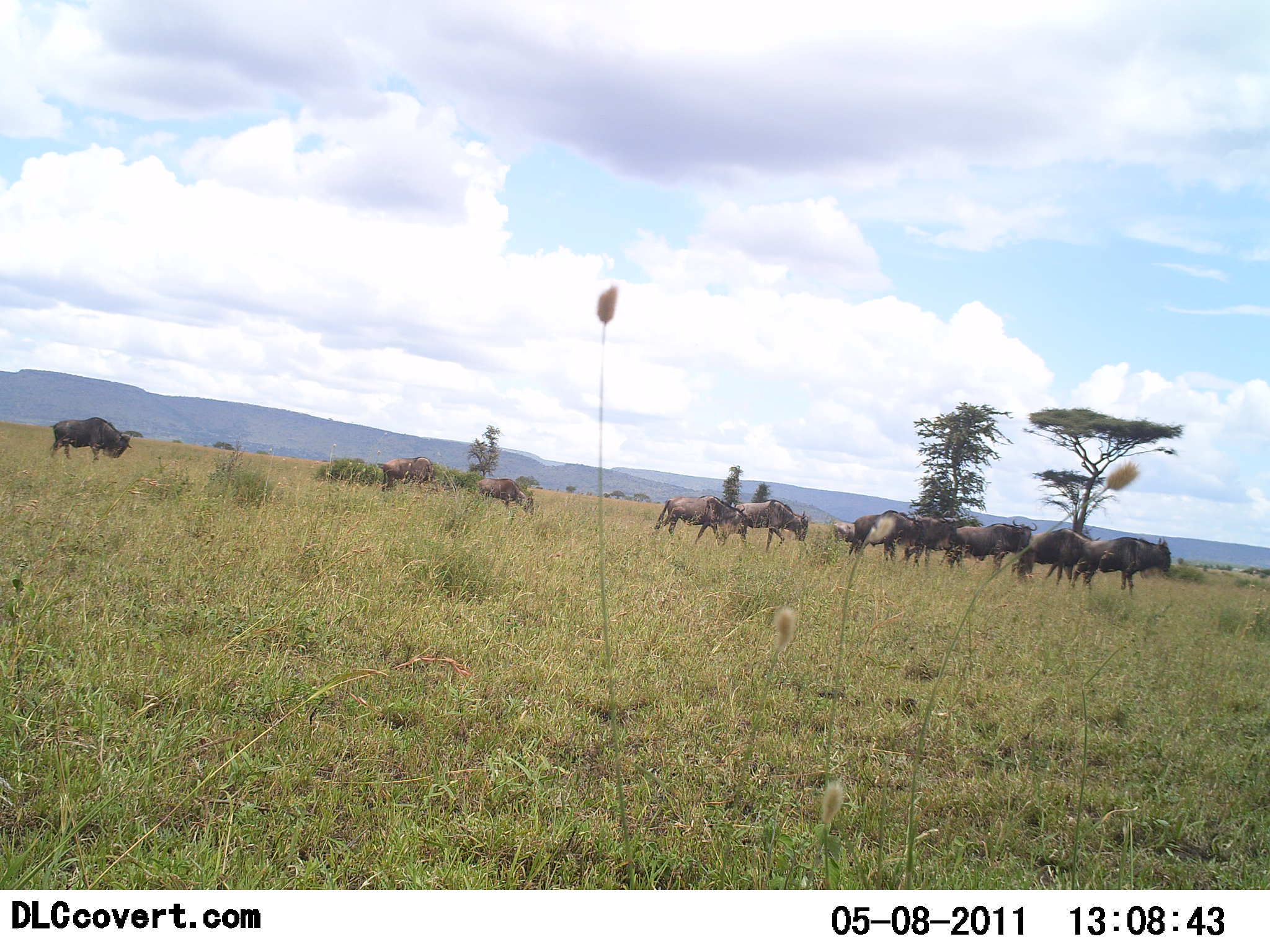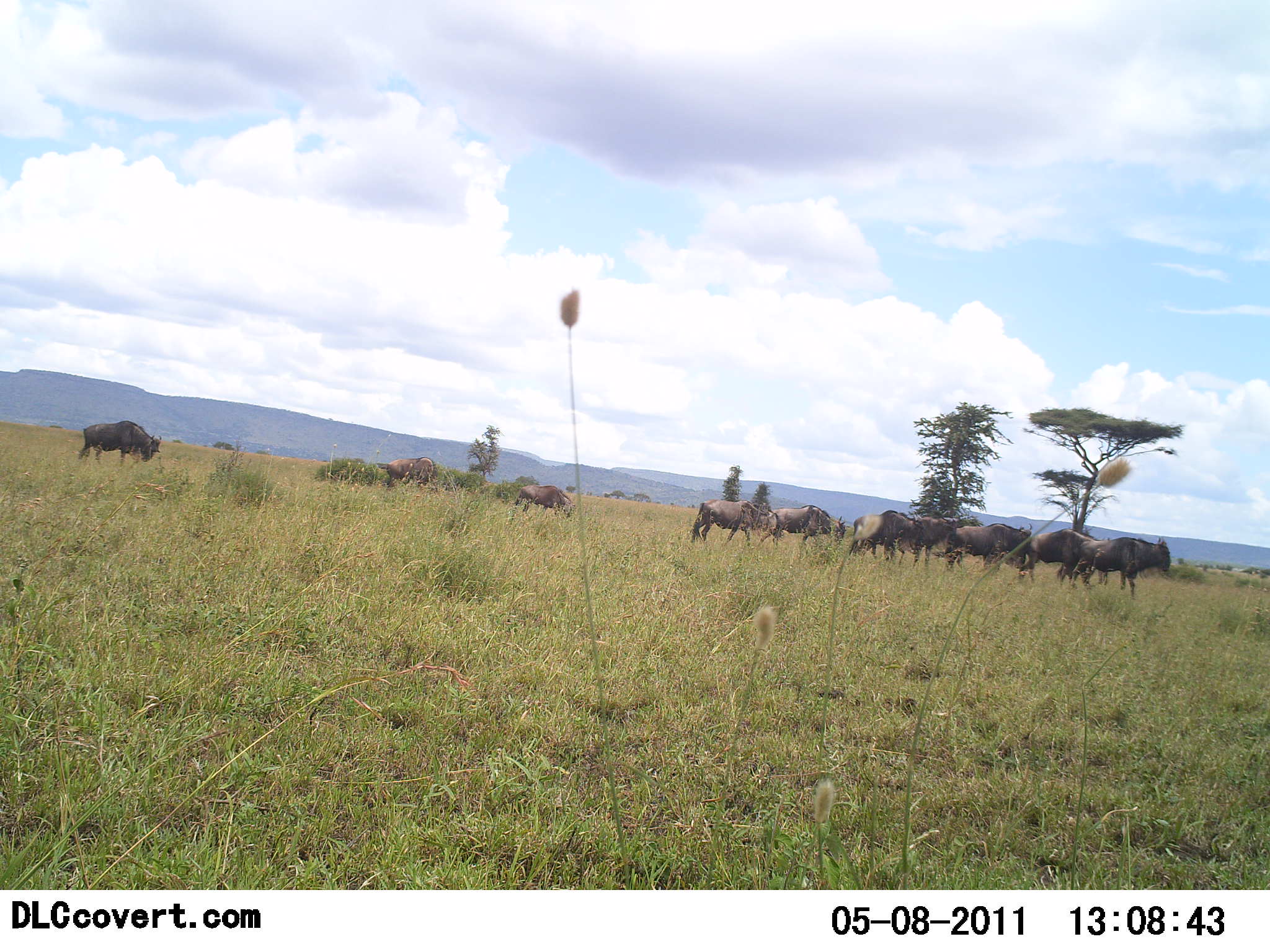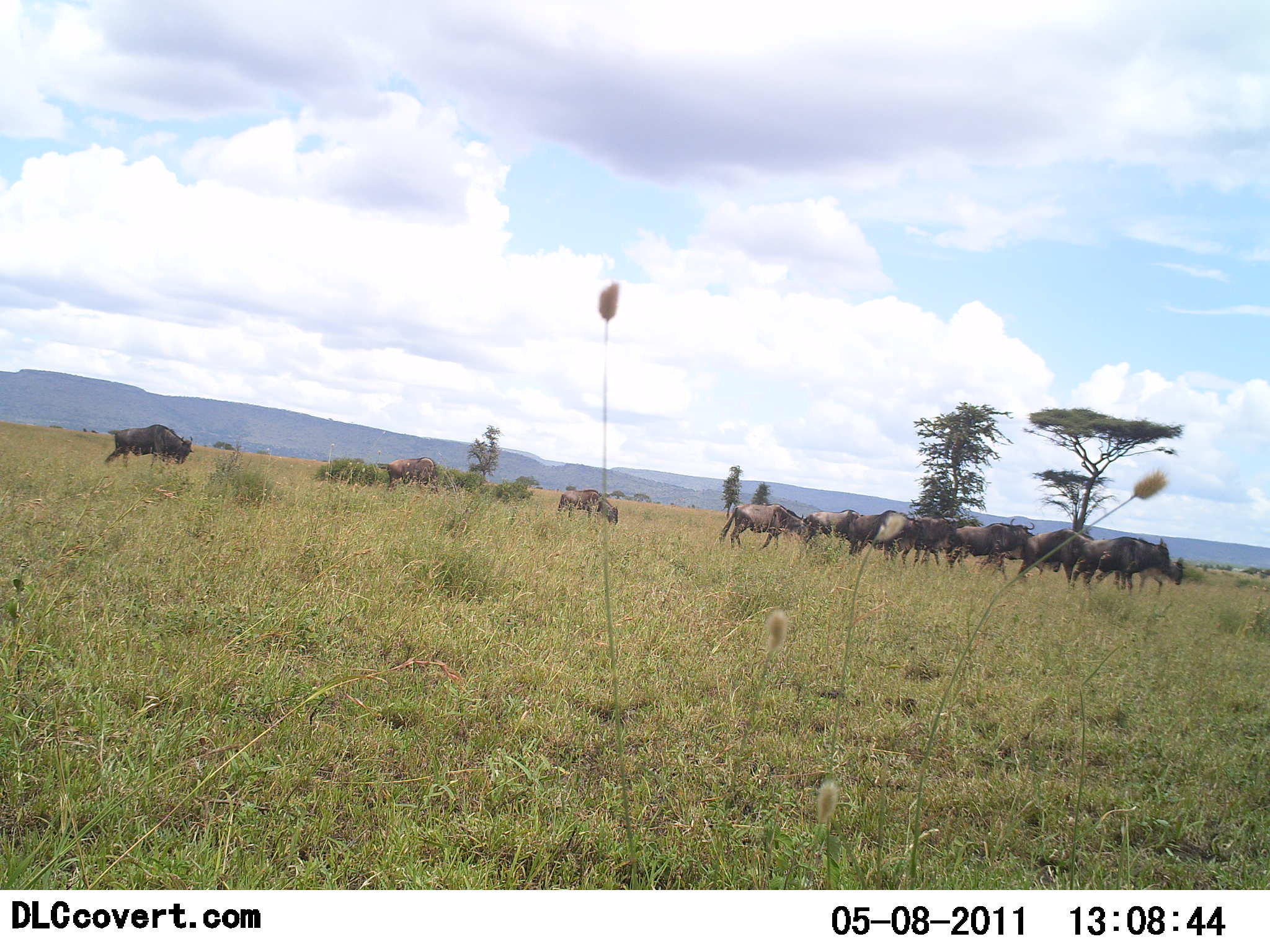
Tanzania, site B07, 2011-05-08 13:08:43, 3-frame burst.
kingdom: Animalia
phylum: Chordata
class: Mammalia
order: Artiodactyla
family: Bovidae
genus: Connochaetes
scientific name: Connochaetes taurinus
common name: blue wildebeest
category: wildebeest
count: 10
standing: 27%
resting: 0%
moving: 93%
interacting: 0%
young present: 0%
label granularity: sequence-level